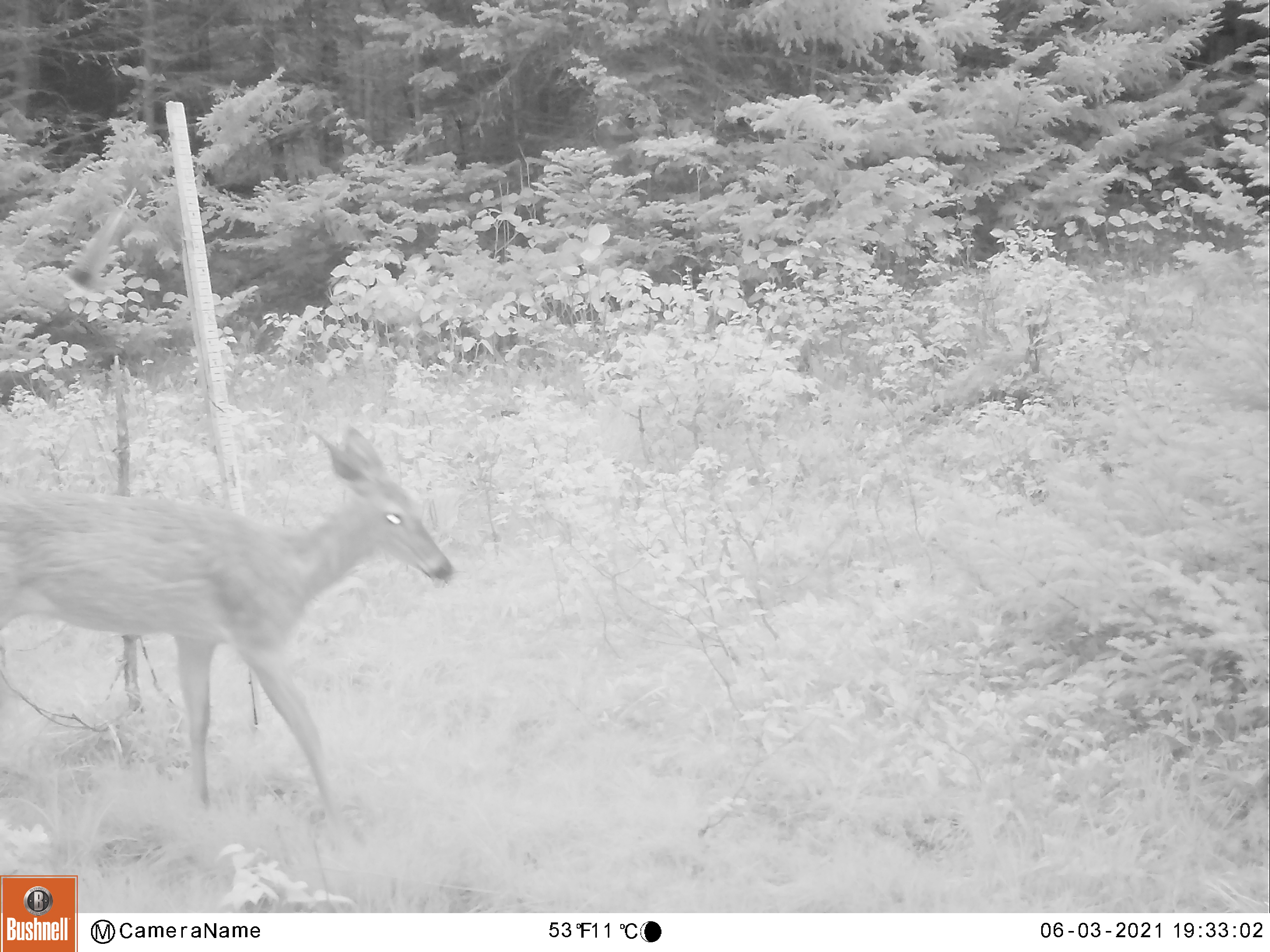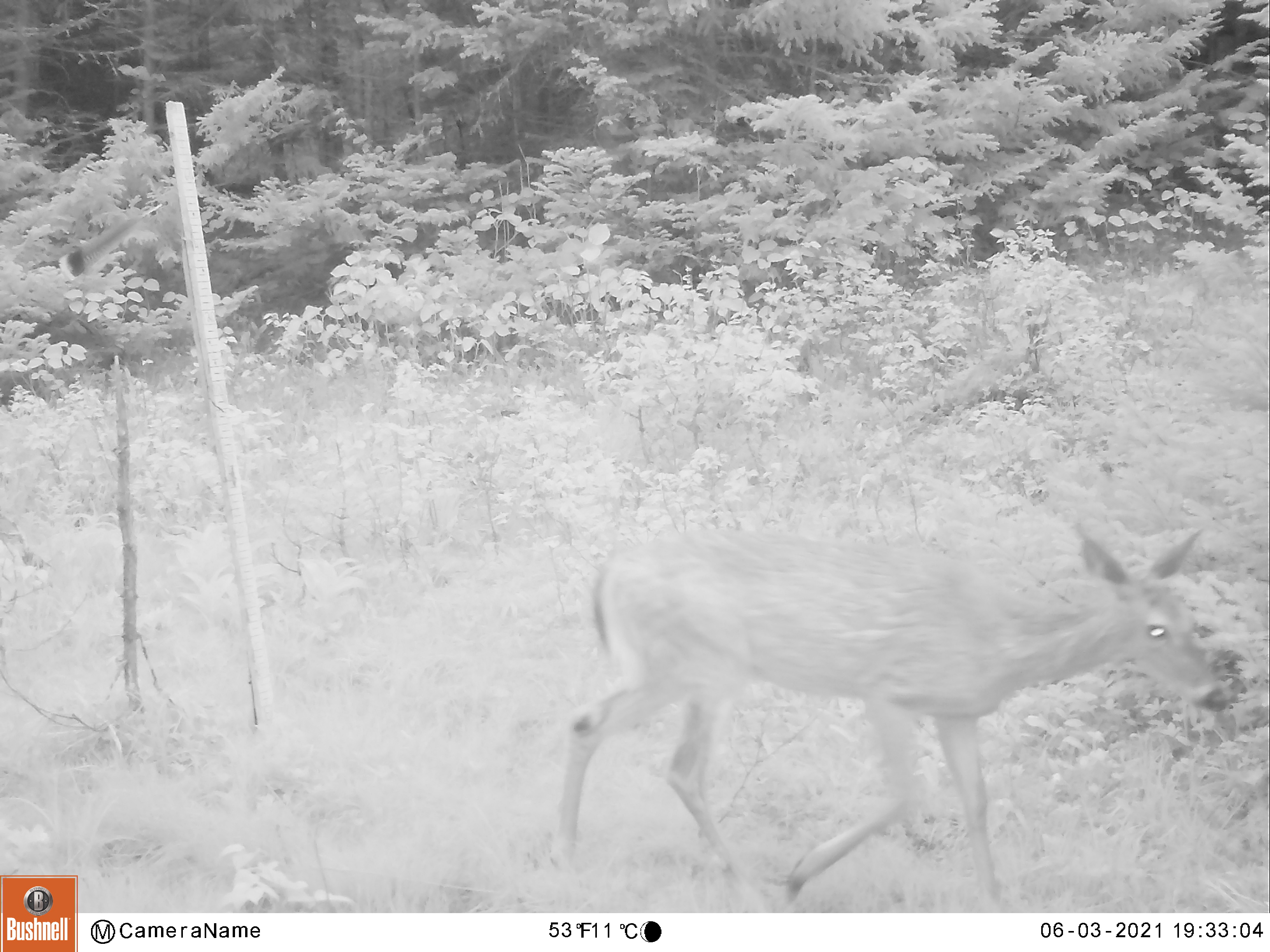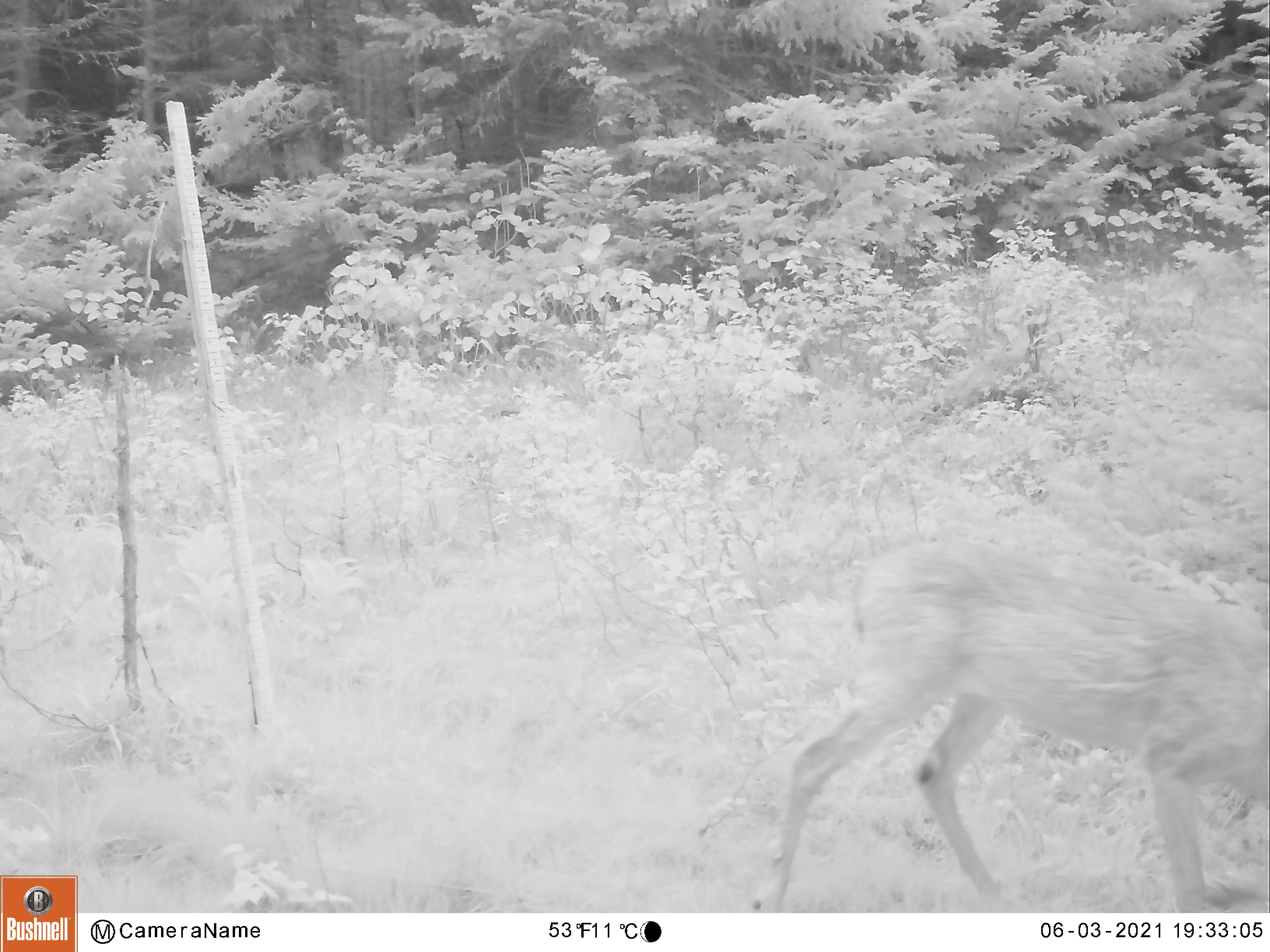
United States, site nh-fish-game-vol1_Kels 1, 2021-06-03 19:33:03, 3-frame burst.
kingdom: Animalia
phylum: Chordata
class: Mammalia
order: Artiodactyla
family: Cervidae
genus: Odocoileus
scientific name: Odocoileus virginianus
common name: white-tailed deer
White-tailed deer (Odocoileus virginianus).